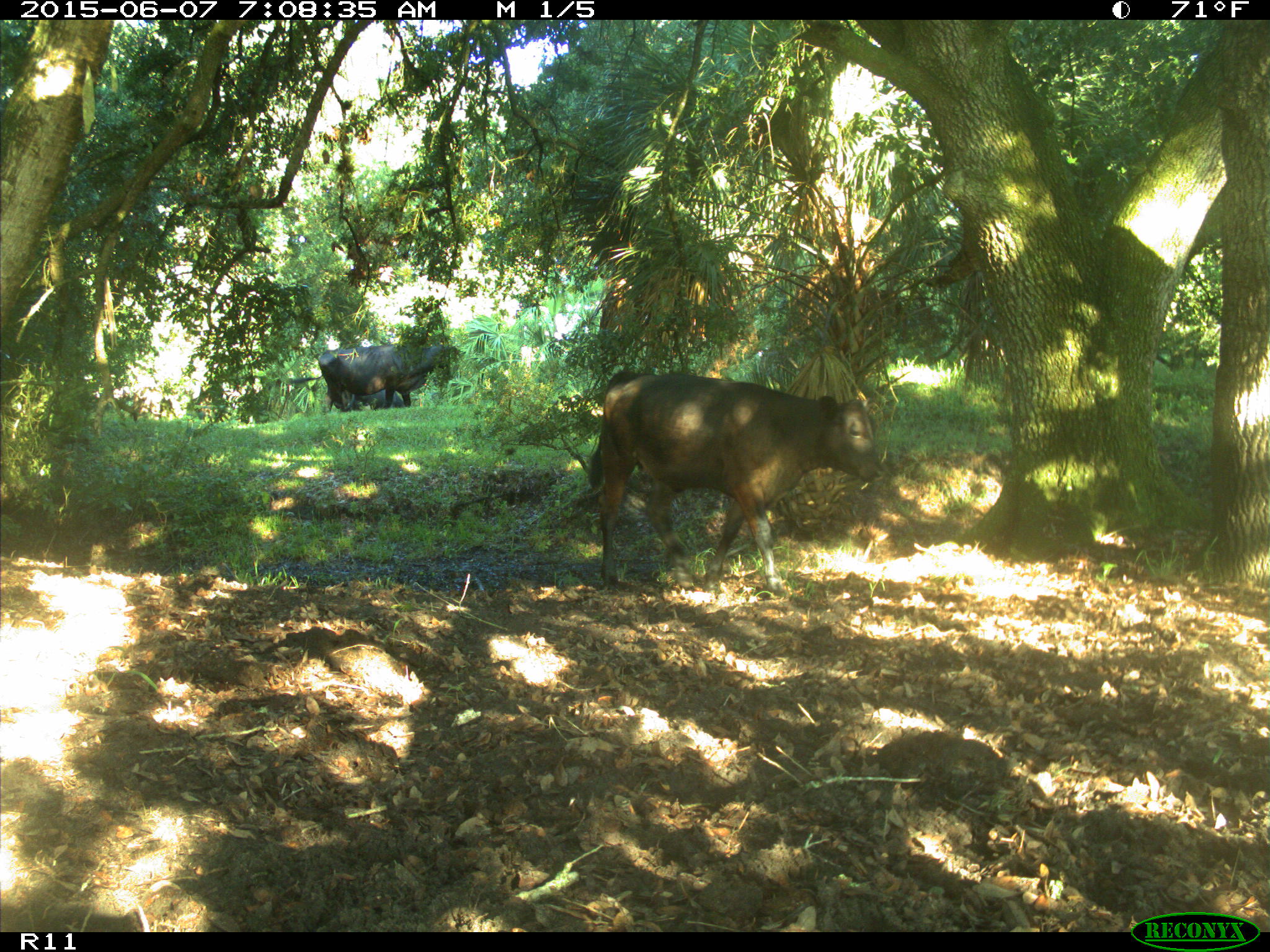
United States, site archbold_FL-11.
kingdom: Animalia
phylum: Chordata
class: Mammalia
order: Artiodactyla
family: Bovidae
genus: Bos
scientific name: Bos taurus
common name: domestic cow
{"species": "Bos taurus (domestic cow)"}